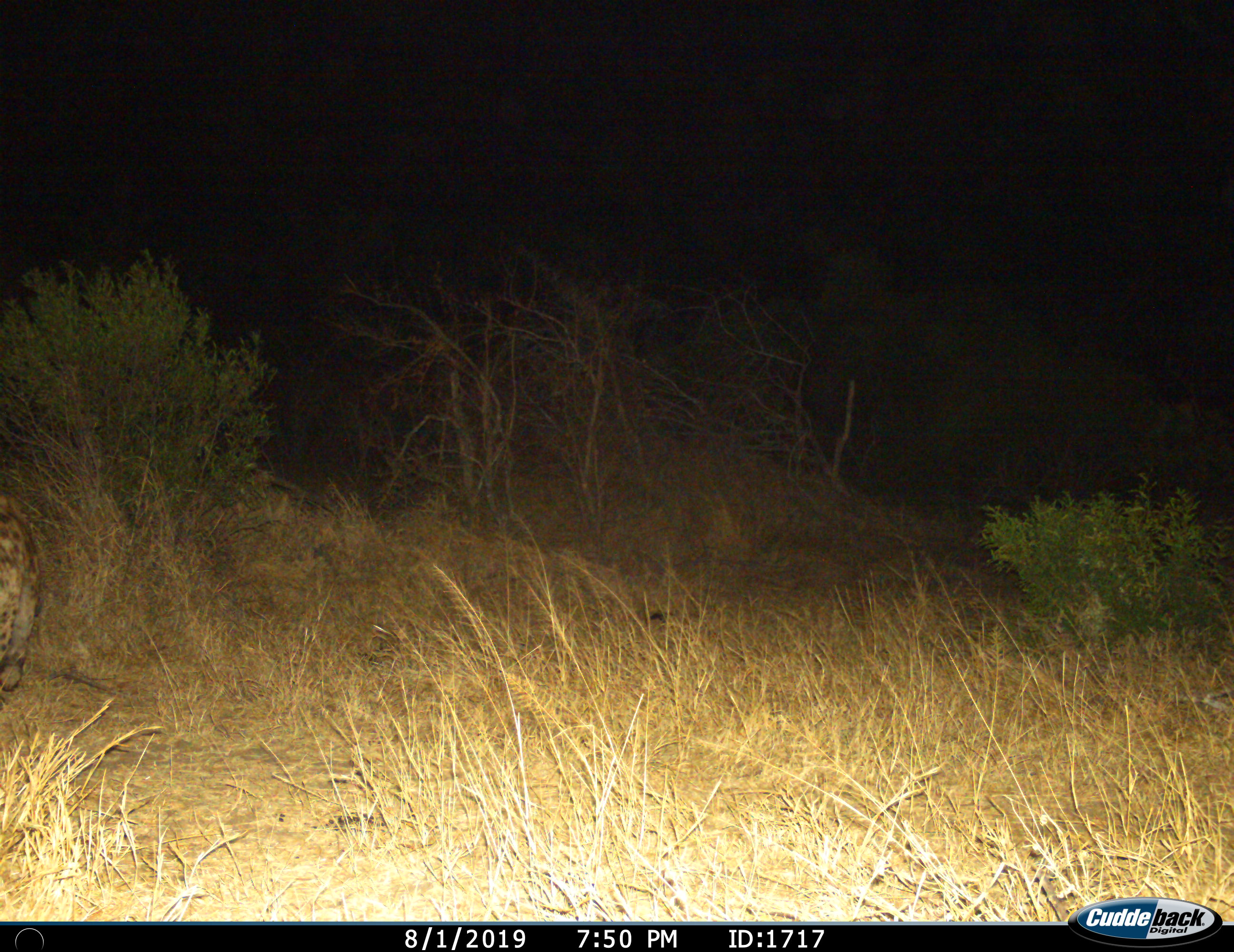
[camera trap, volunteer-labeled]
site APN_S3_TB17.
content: unidentified animal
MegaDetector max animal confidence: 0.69